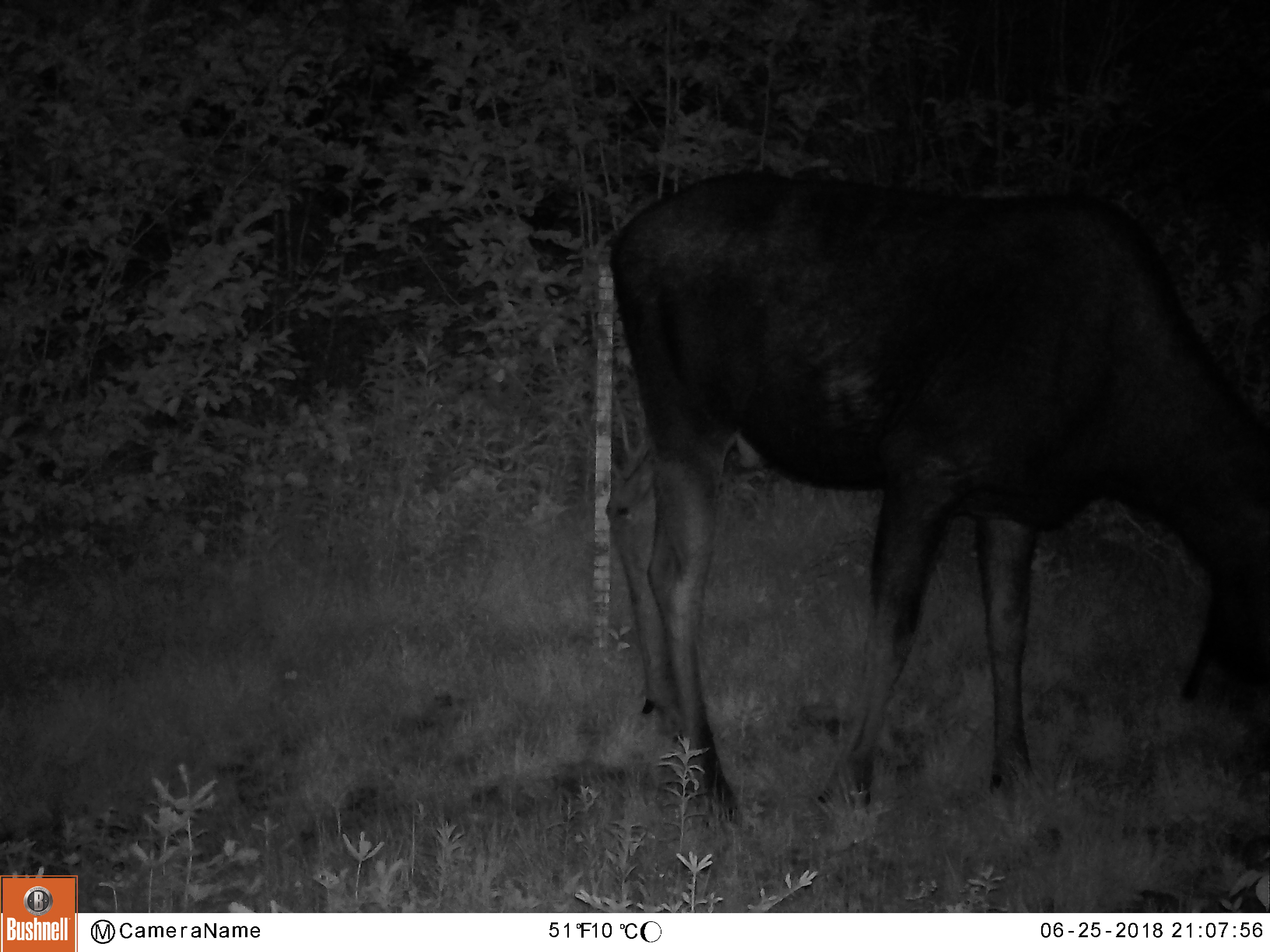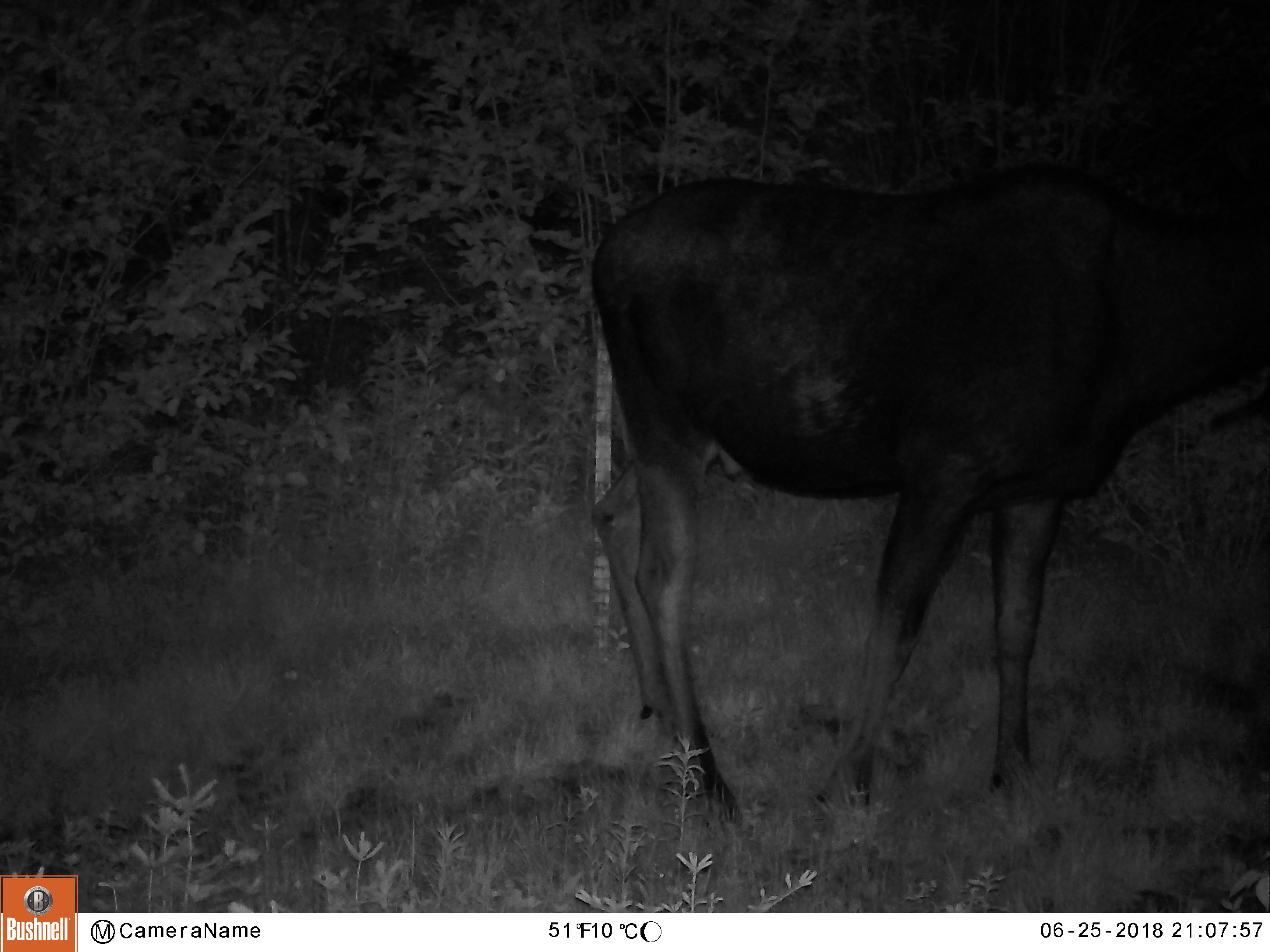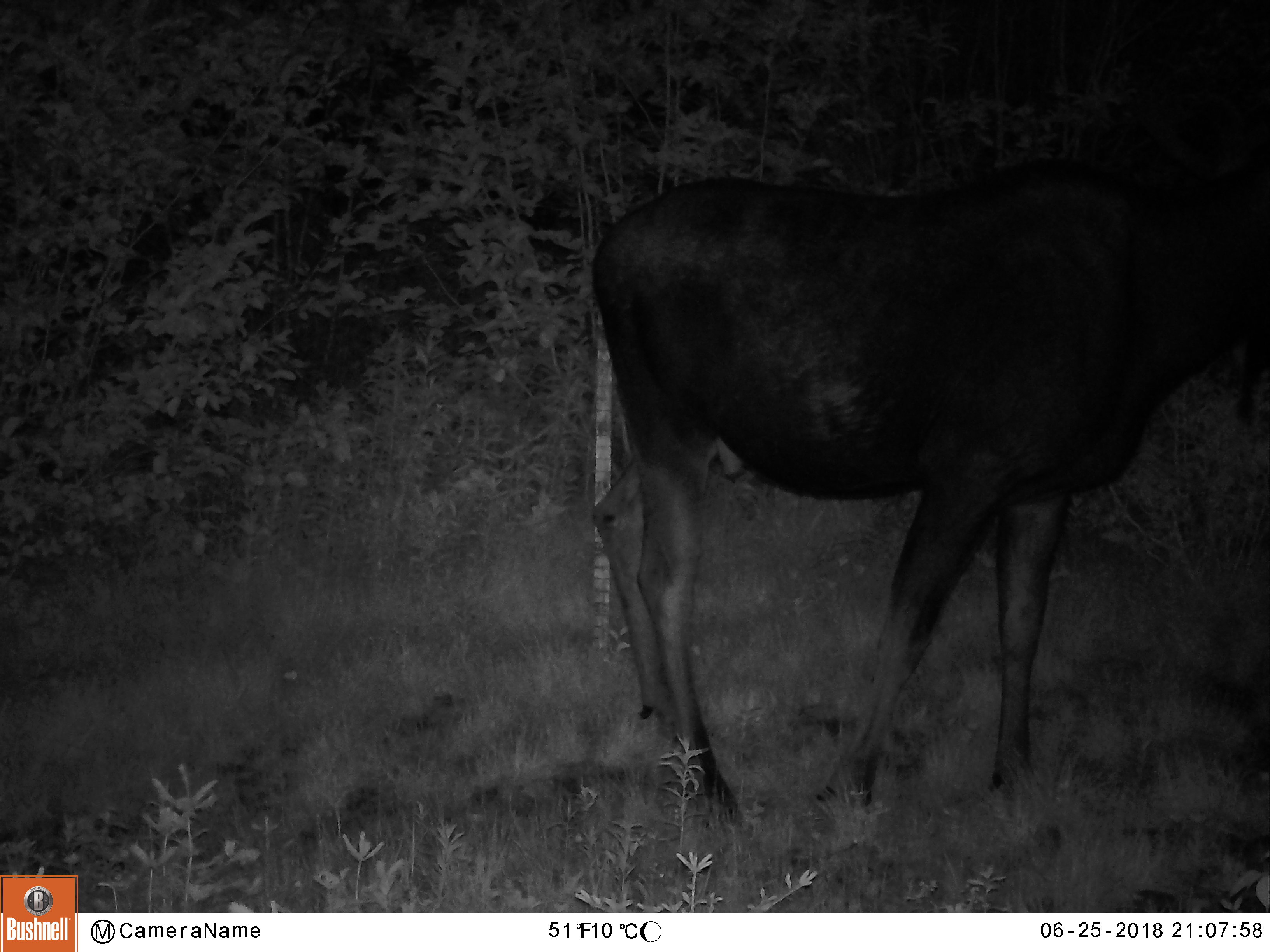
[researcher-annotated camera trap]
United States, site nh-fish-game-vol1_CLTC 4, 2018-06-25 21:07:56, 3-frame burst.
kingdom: Animalia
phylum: Chordata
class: Mammalia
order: Artiodactyla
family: Cervidae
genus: Alces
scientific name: Alces alces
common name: moose